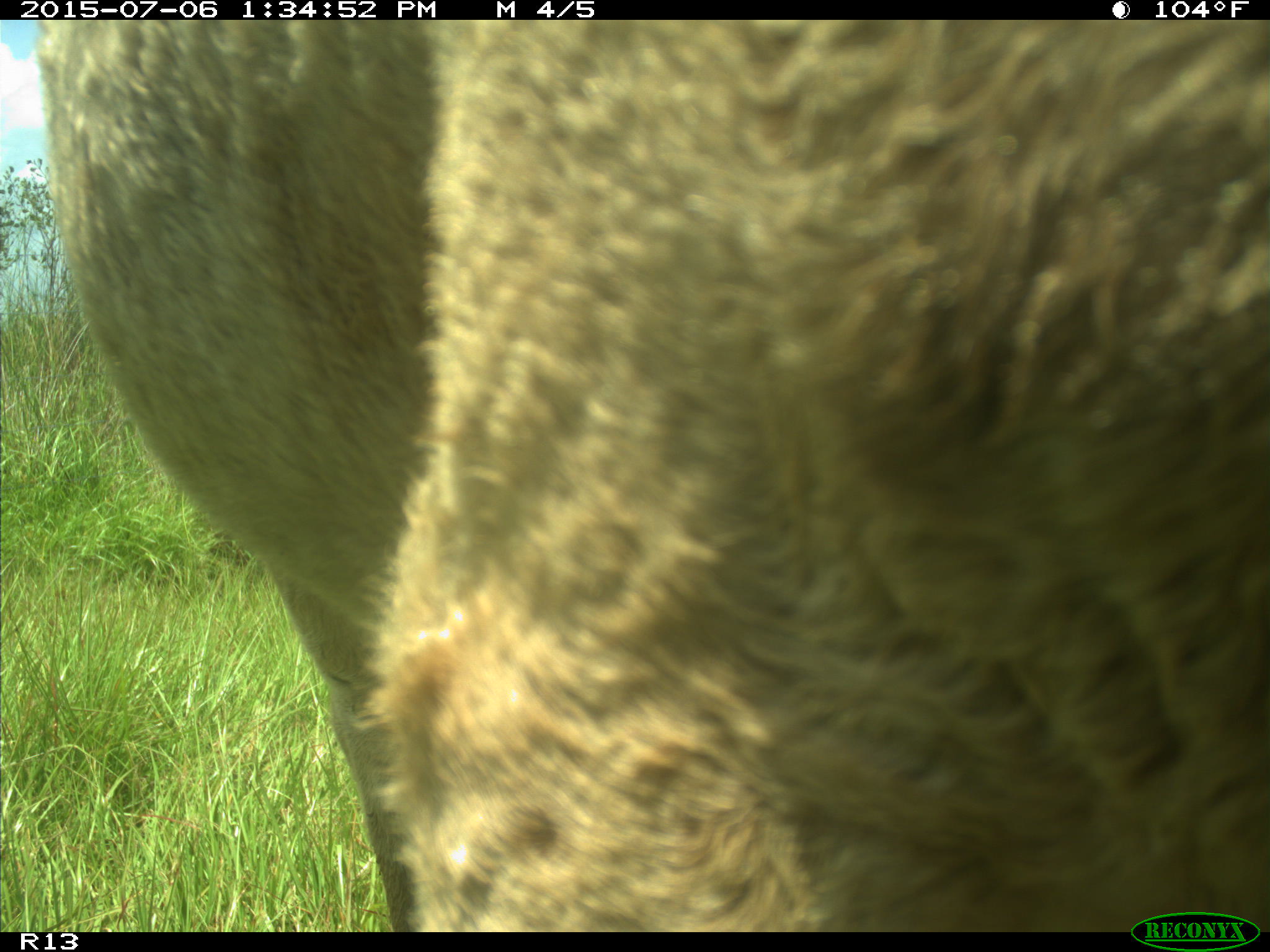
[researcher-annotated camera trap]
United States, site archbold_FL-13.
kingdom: Animalia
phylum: Chordata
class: Mammalia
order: Artiodactyla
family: Bovidae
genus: Bos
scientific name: Bos taurus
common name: domestic cow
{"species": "Bos taurus (domestic cow)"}